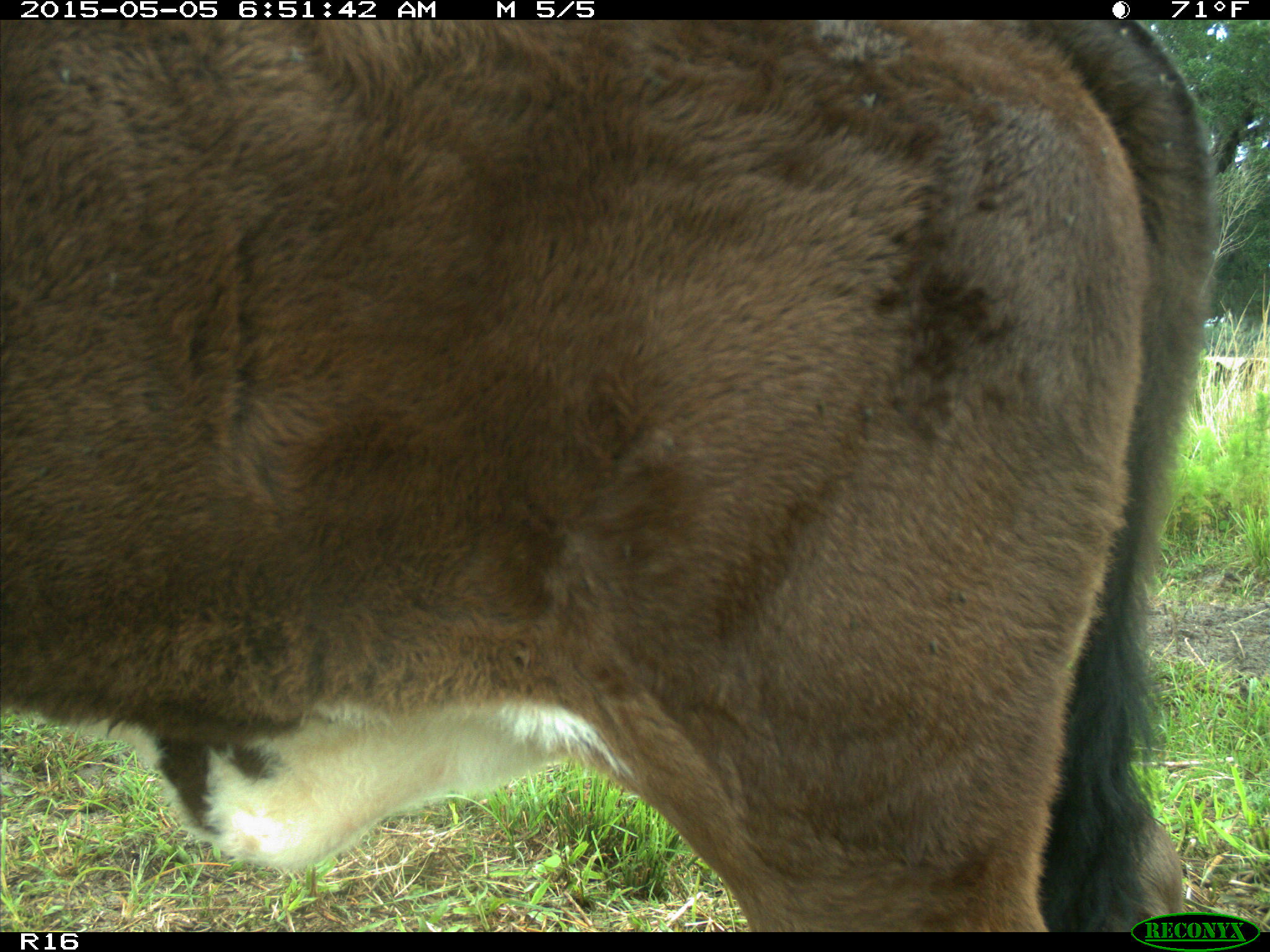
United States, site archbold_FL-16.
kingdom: Animalia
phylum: Chordata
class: Mammalia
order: Artiodactyla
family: Bovidae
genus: Bos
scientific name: Bos taurus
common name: domestic cow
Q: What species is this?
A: Bos taurus (domestic cow).